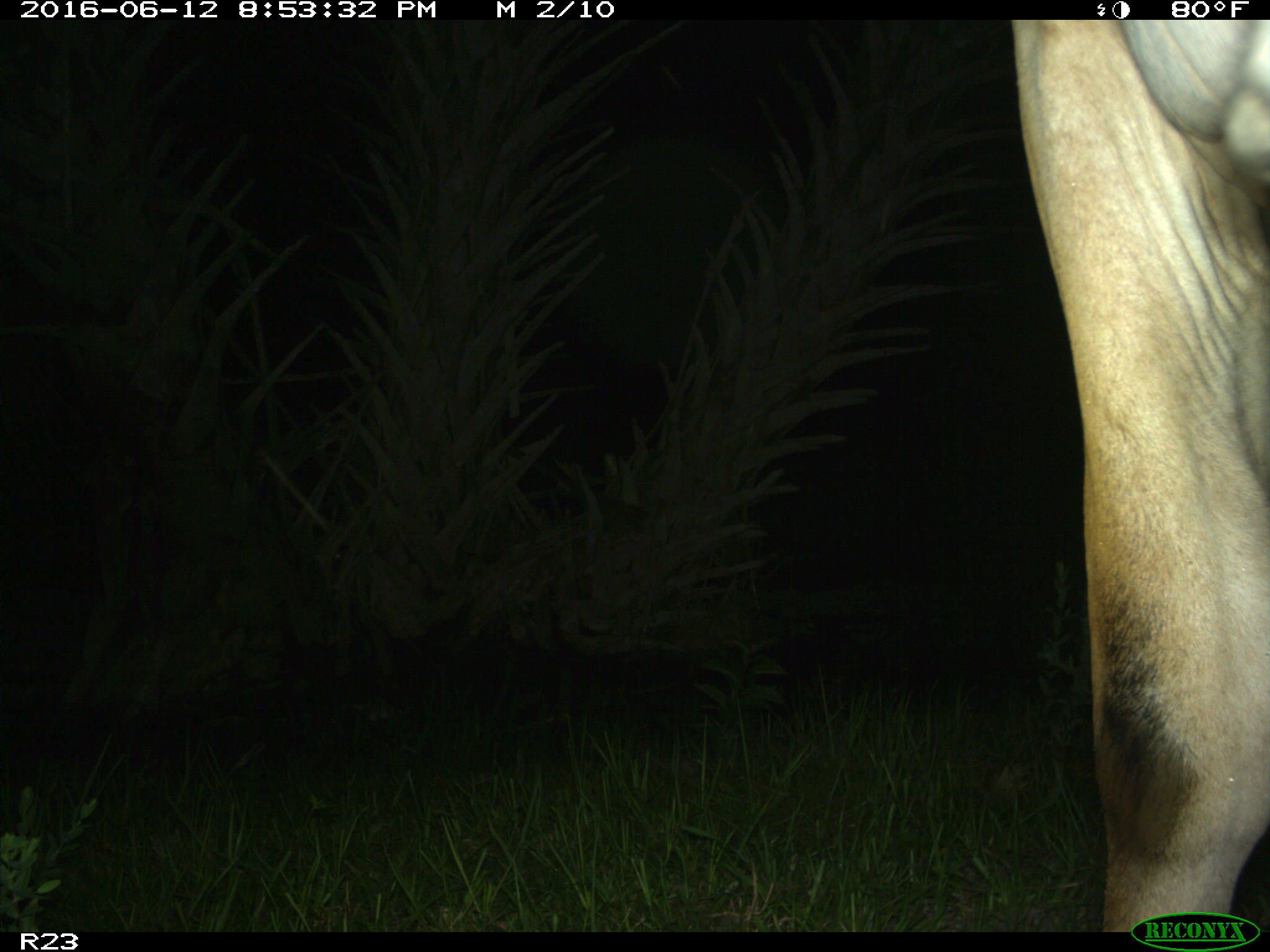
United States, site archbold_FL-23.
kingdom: Animalia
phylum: Chordata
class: Mammalia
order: Artiodactyla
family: Bovidae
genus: Bos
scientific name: Bos taurus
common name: domestic cow